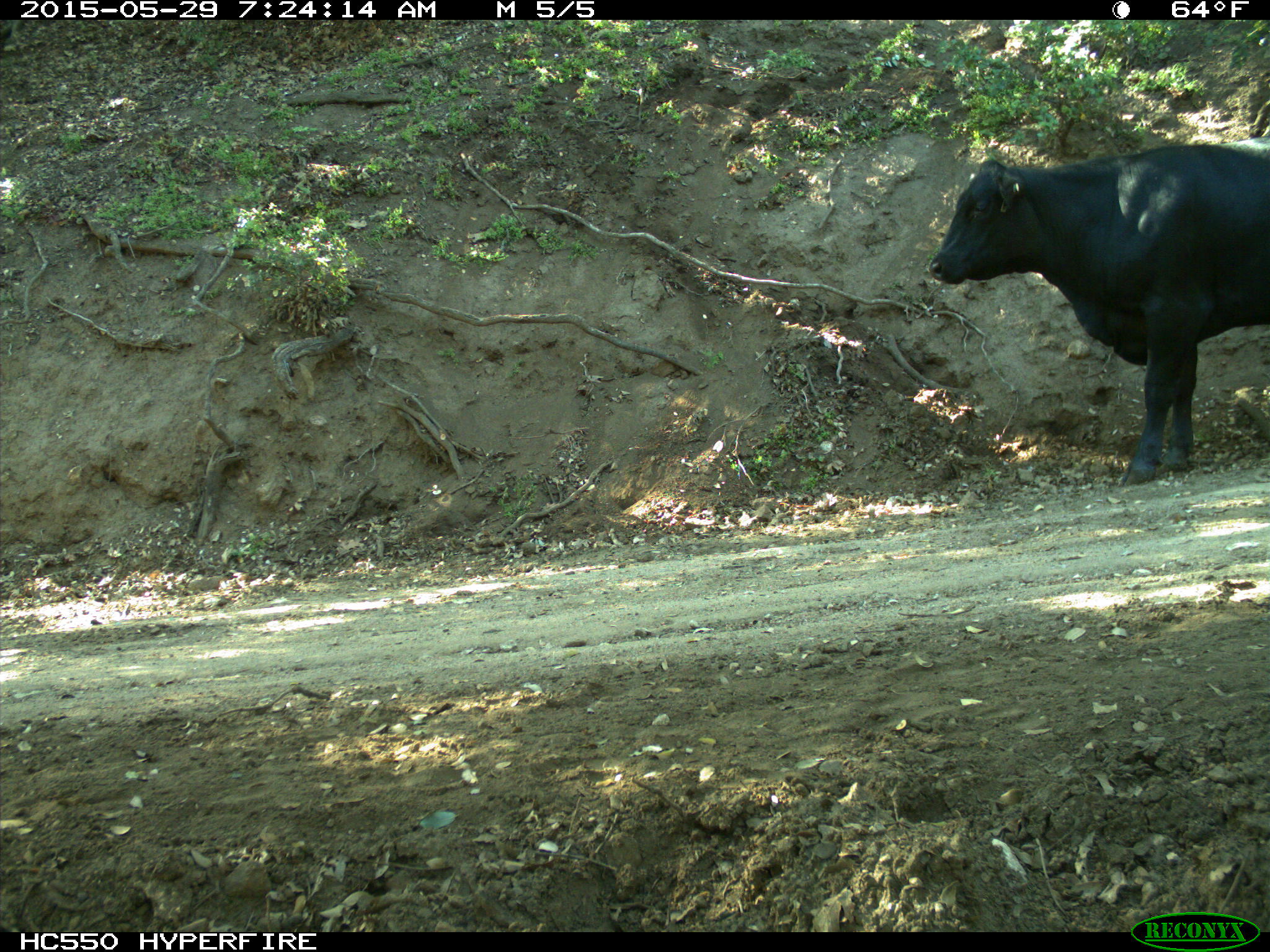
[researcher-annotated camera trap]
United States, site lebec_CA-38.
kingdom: Animalia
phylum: Chordata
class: Mammalia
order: Artiodactyla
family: Bovidae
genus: Bos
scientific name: Bos taurus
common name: domestic cow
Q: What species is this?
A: Bos taurus (domestic cow).